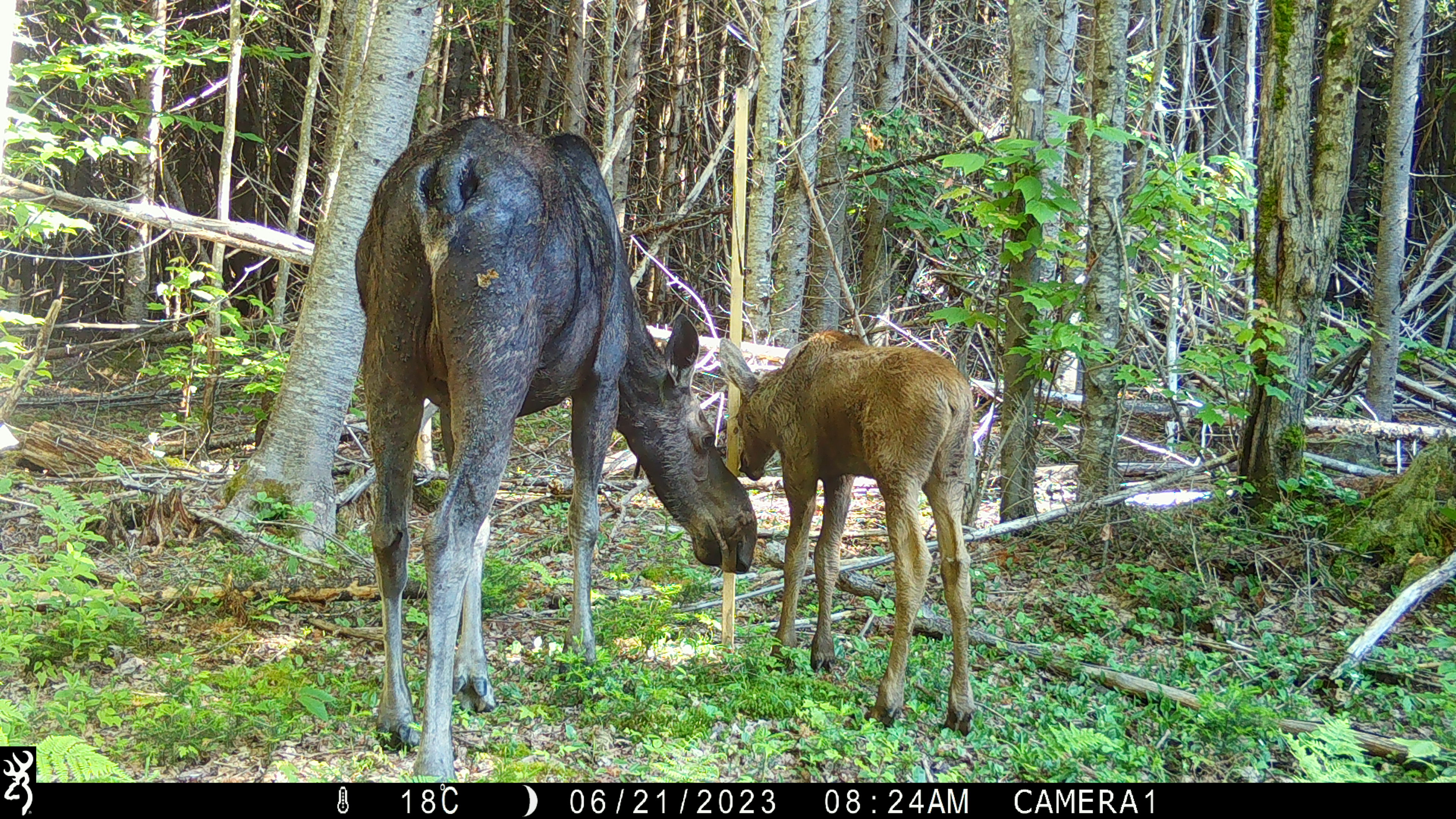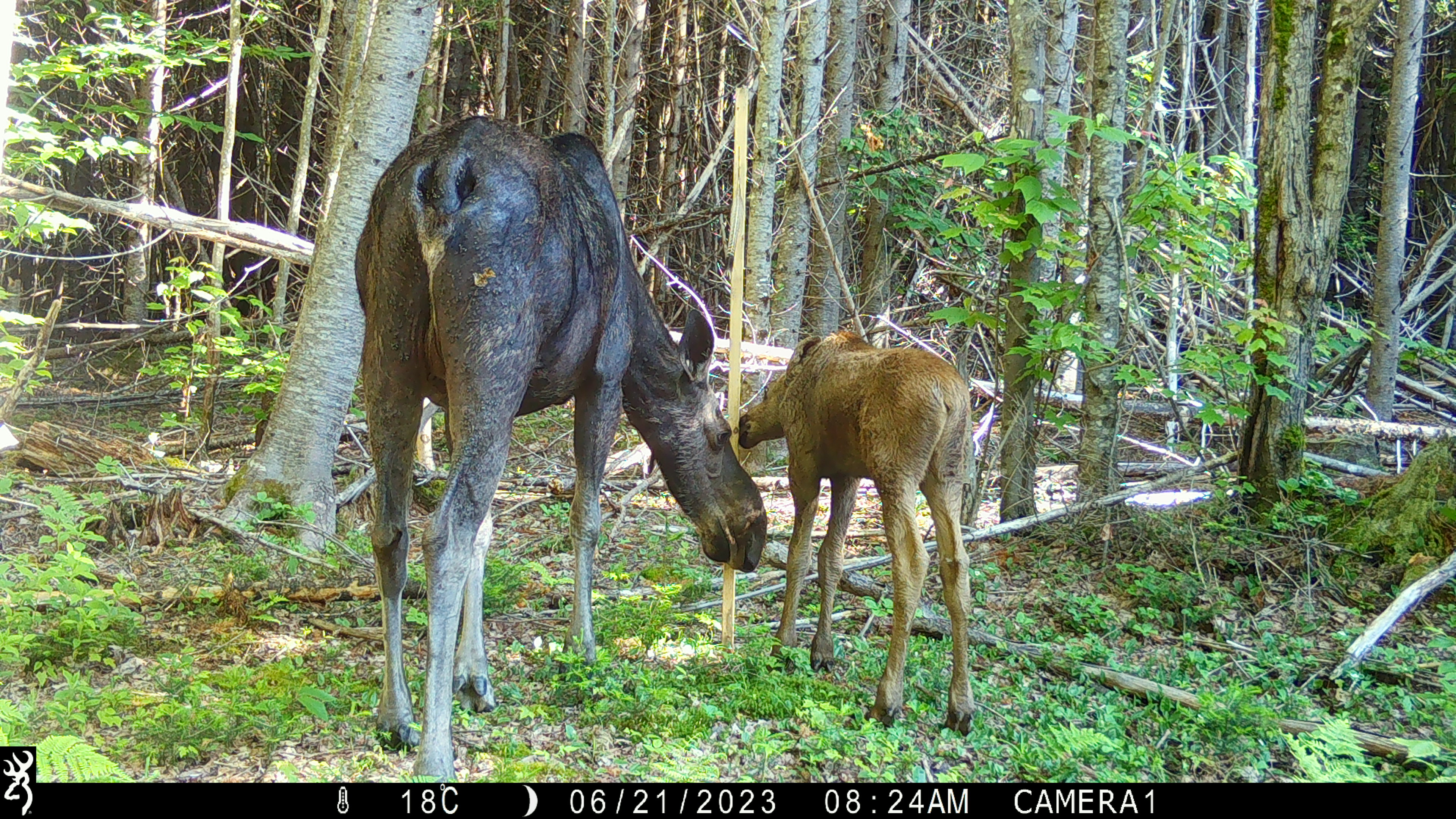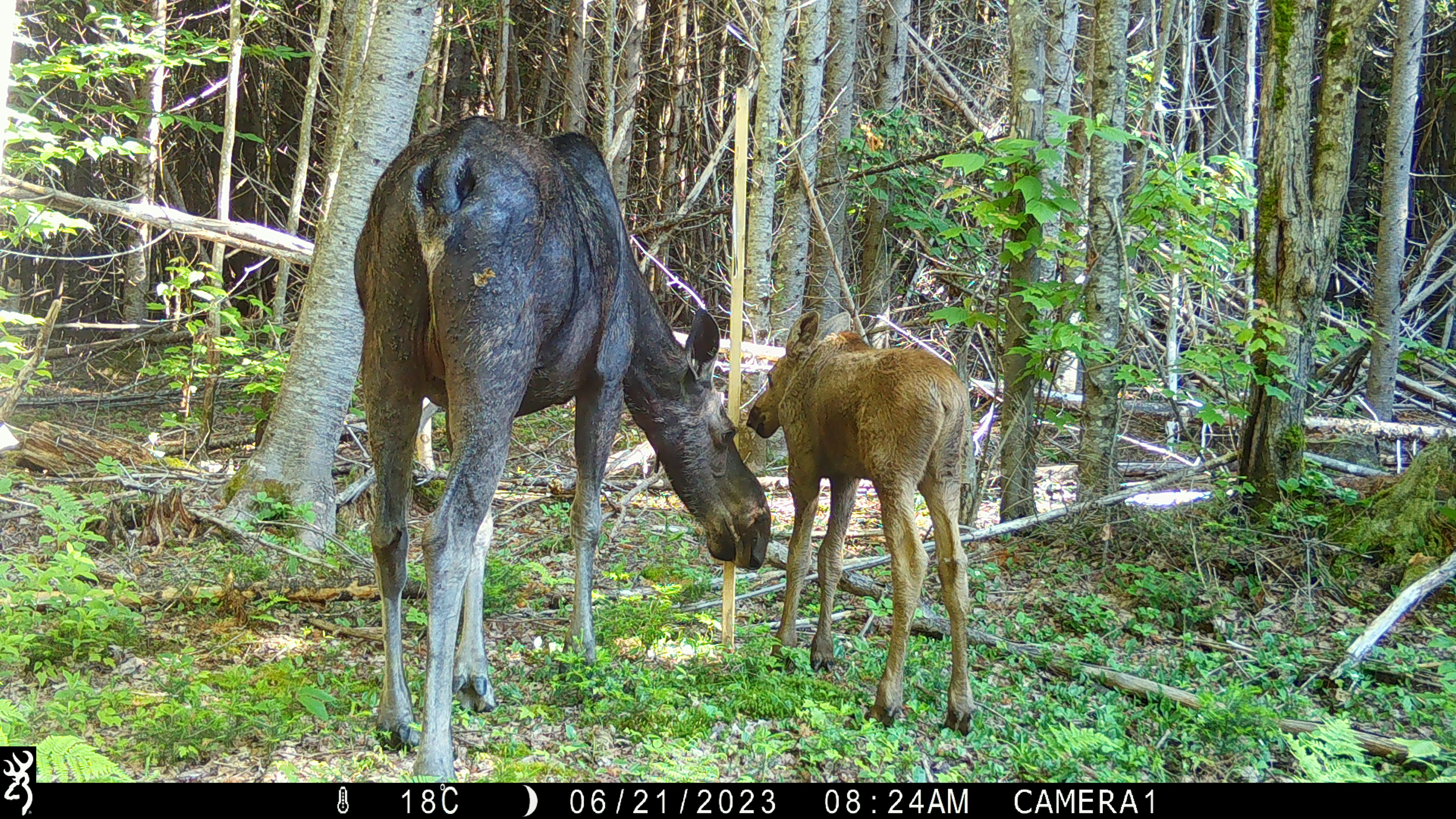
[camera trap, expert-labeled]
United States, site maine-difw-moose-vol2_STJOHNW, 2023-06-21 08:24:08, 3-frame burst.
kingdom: Animalia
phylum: Chordata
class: Mammalia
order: Artiodactyla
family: Cervidae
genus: Alces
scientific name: Alces alces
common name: moose